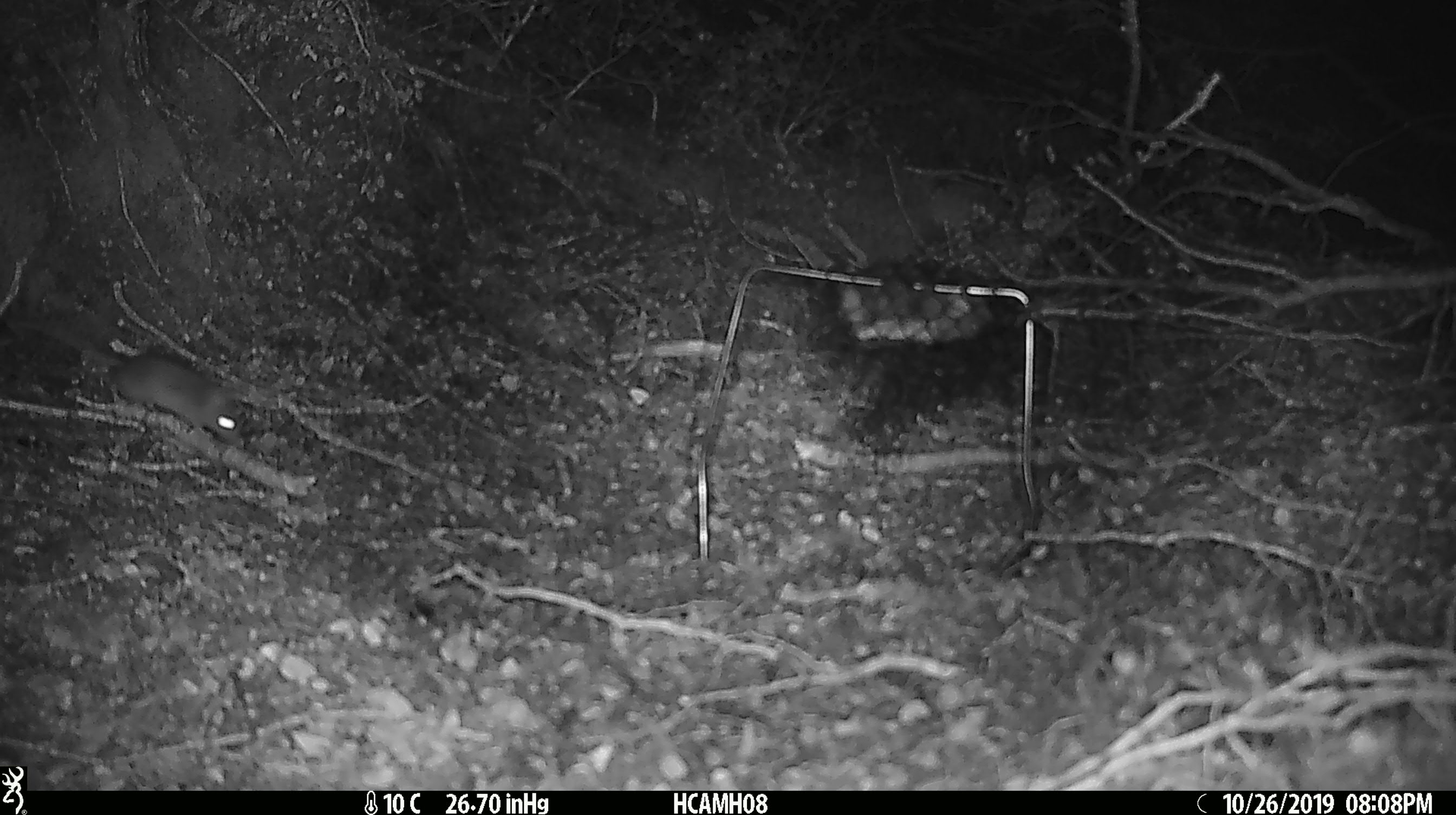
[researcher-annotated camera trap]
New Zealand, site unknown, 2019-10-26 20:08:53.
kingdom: Animalia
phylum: Chordata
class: Mammalia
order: Rodentia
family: Muridae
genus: Mus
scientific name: Mus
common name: mouse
Mouse (Mus).